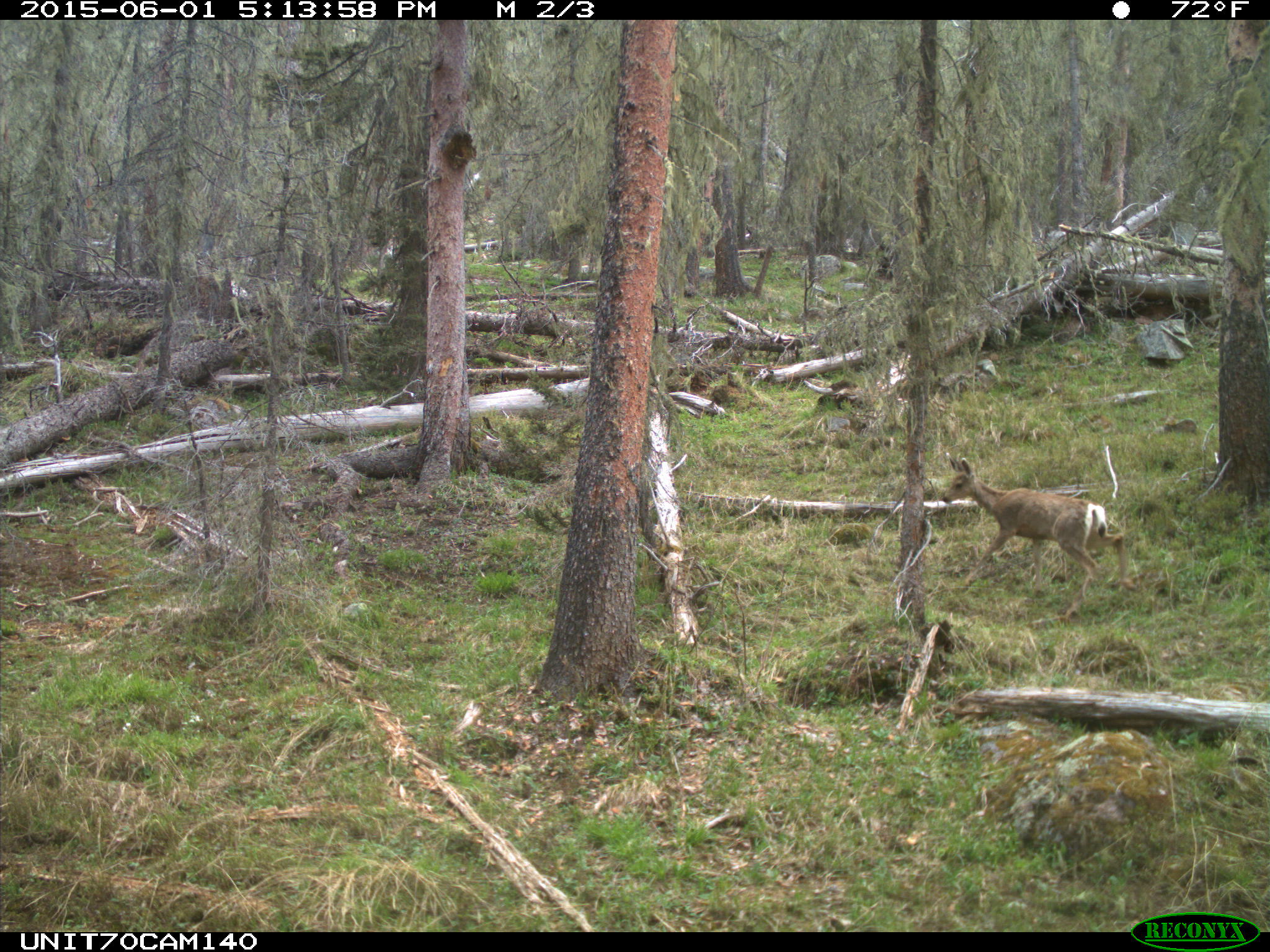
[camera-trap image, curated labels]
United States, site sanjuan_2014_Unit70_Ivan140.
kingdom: Animalia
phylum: Chordata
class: Mammalia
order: Artiodactyla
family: Cervidae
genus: Odocoileus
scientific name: Odocoileus hemionus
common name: mule deer